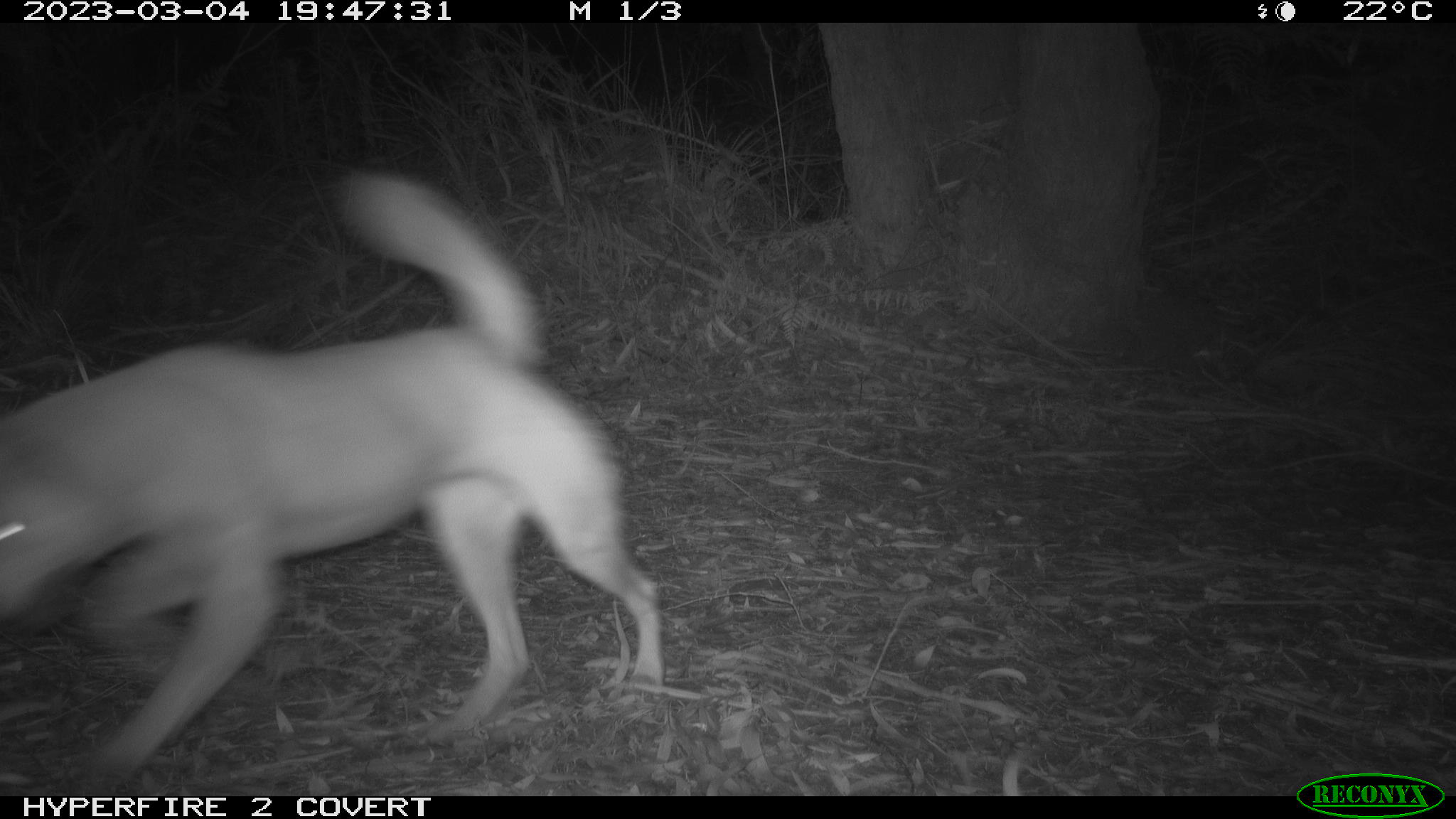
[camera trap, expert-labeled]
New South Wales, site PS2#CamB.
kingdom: Animalia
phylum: Chordata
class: Mammalia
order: Carnivora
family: Canidae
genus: Canis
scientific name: Canis familiaris dingo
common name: dingo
Dingo (Canis familiaris dingo).